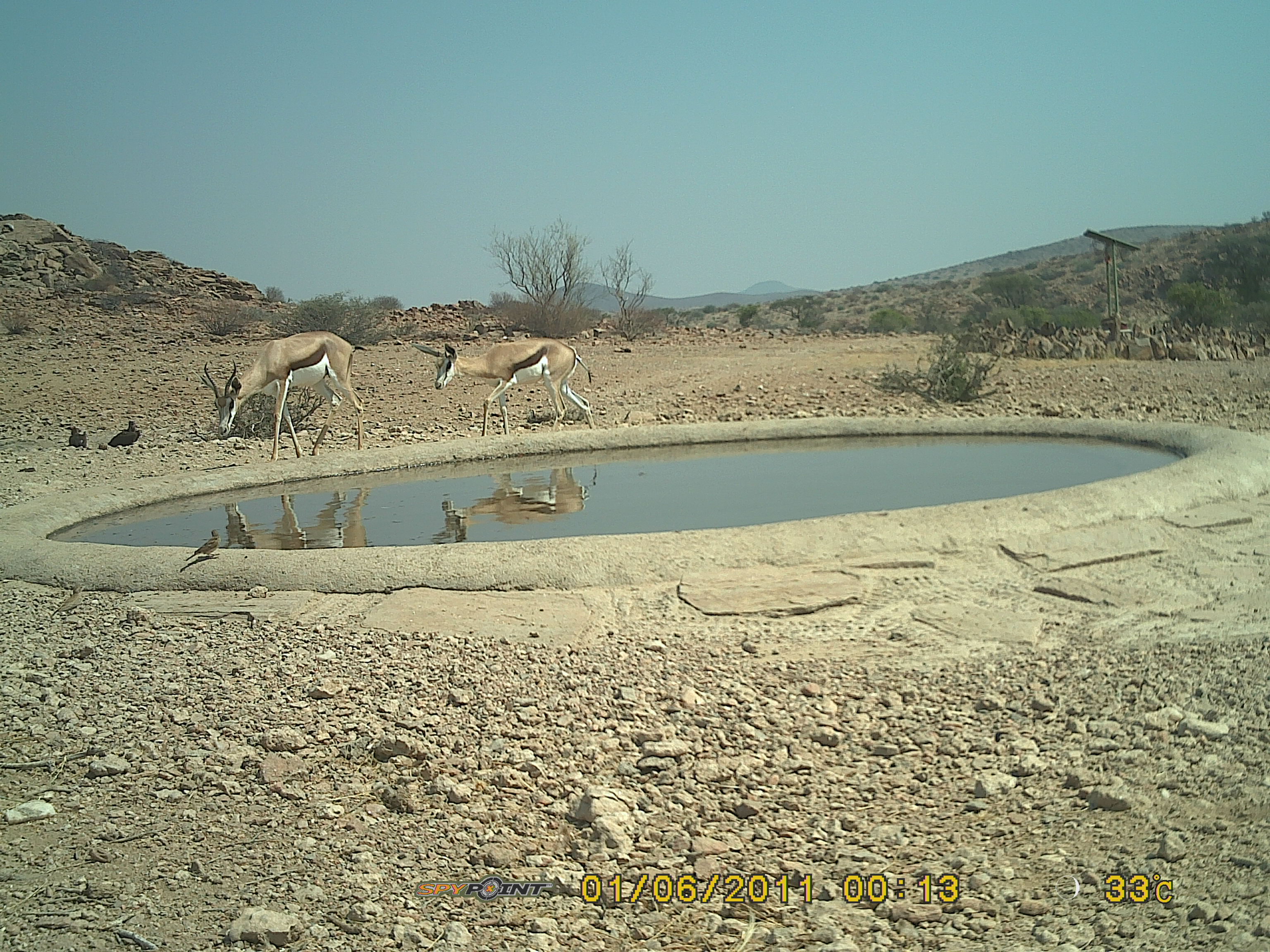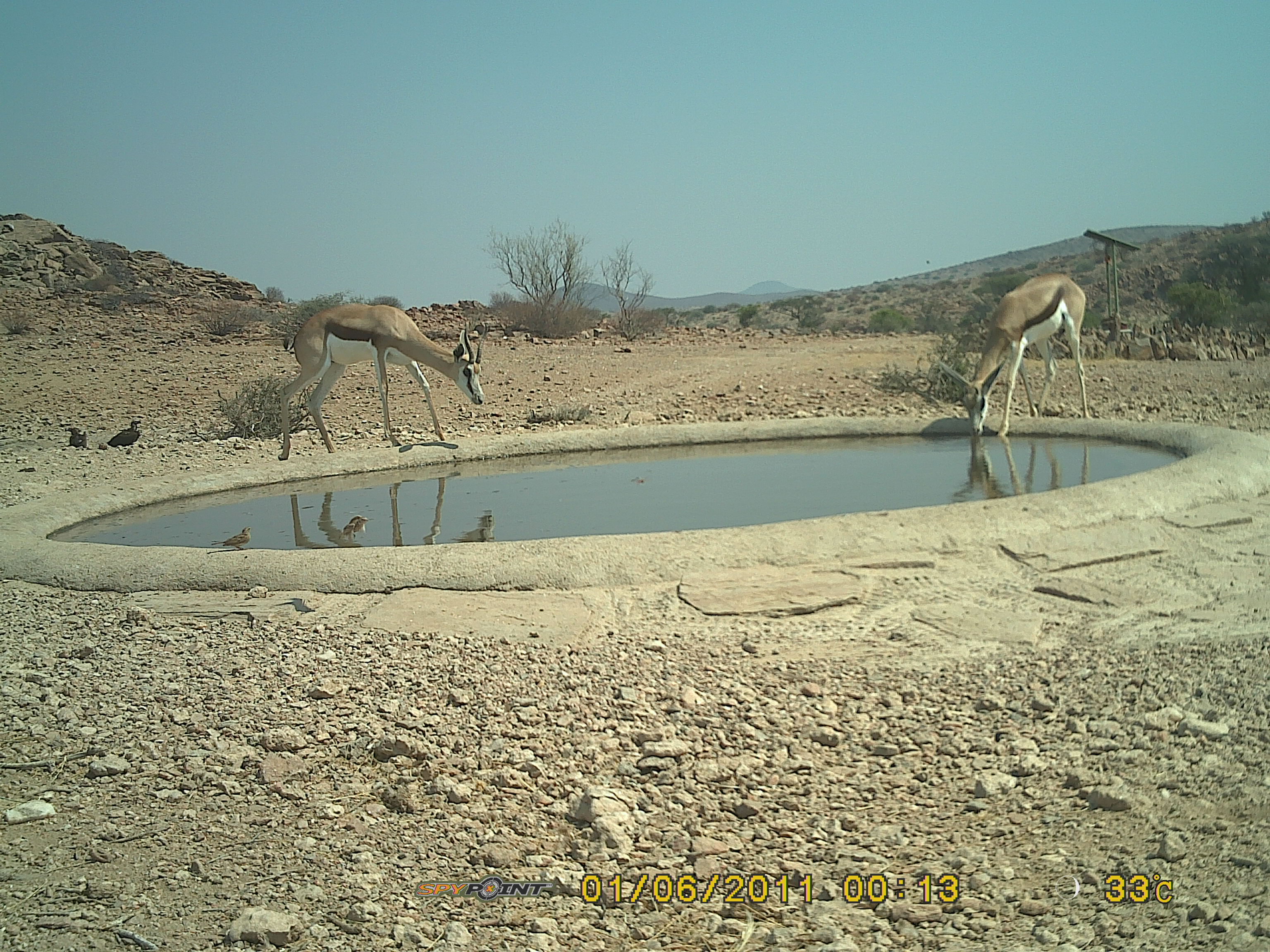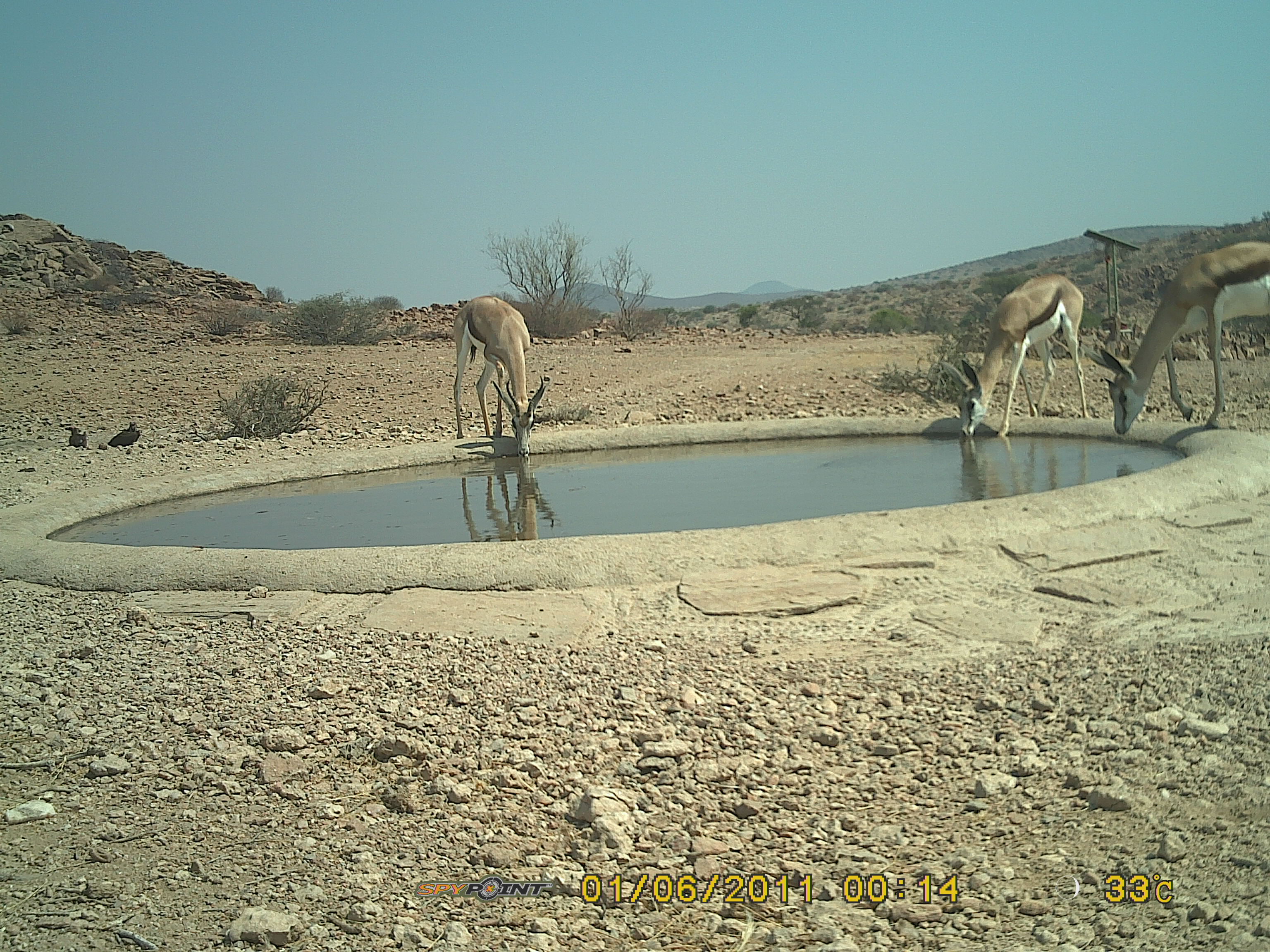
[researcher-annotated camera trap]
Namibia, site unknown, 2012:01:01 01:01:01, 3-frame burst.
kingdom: Animalia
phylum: Chordata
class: Mammalia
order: Artiodactyla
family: Bovidae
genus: Antidorcas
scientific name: Antidorcas marsupialis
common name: springbok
Antidorcas marsupialis (springbok).